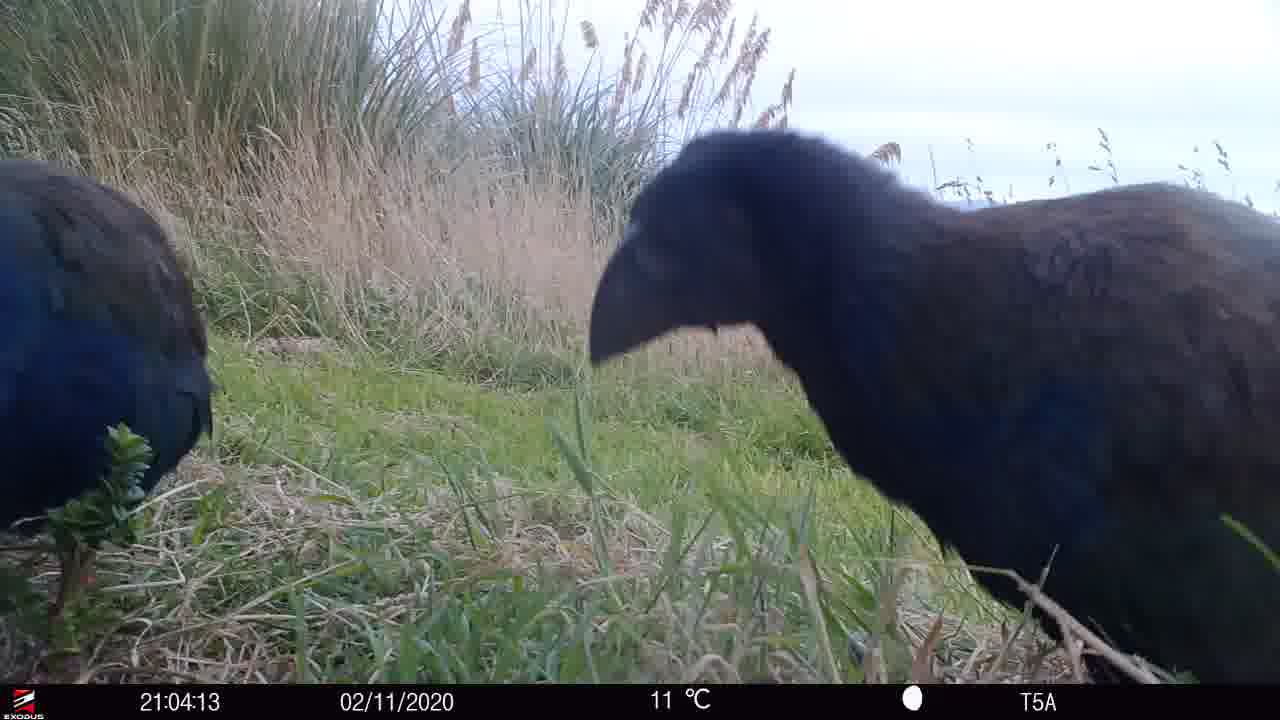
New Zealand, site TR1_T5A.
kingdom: Animalia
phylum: Chordata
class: Aves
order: Gruiformes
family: Rallidae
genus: Porphyrio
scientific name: Porphyrio mantelli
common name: takahe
Takahe (Porphyrio mantelli).